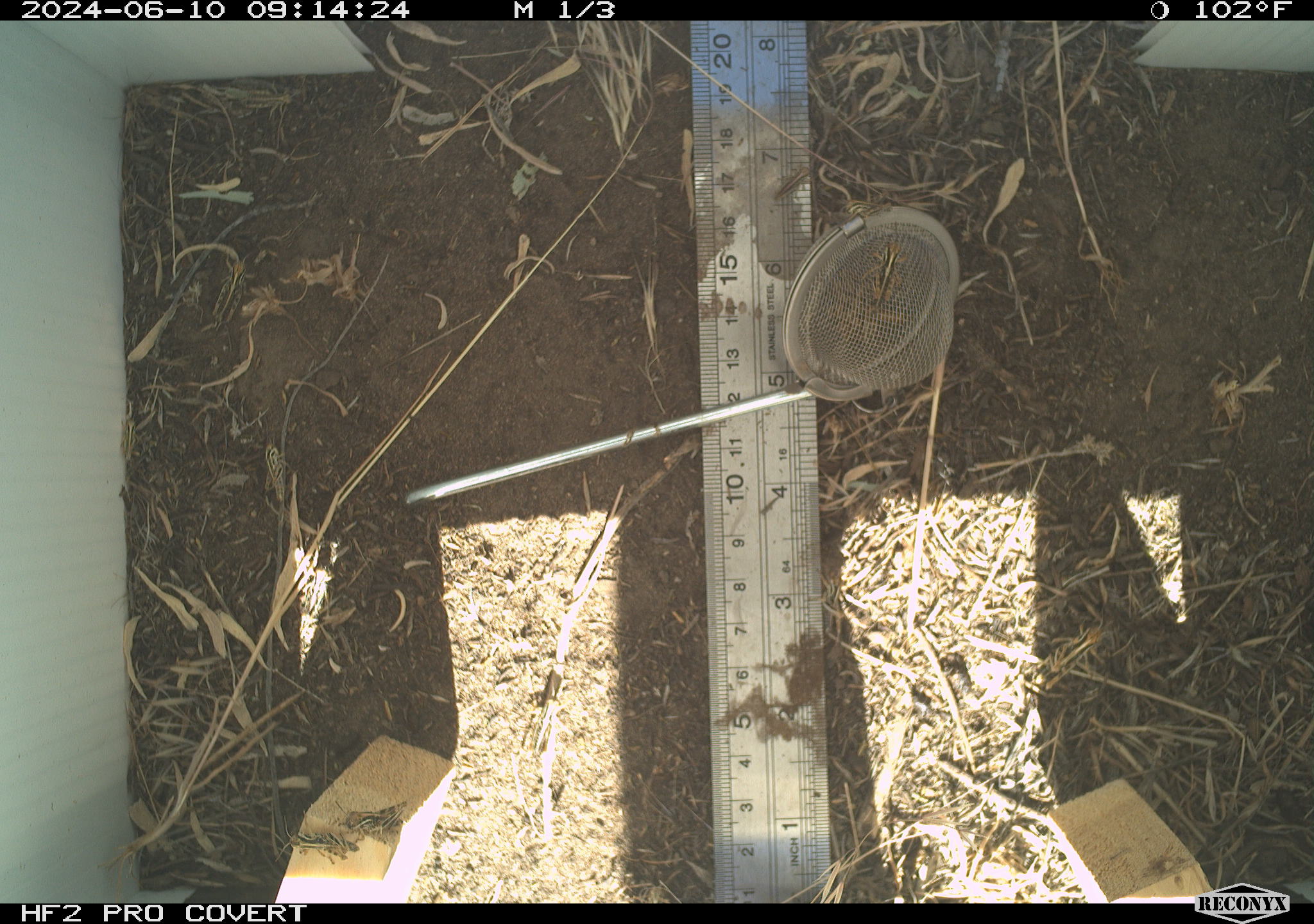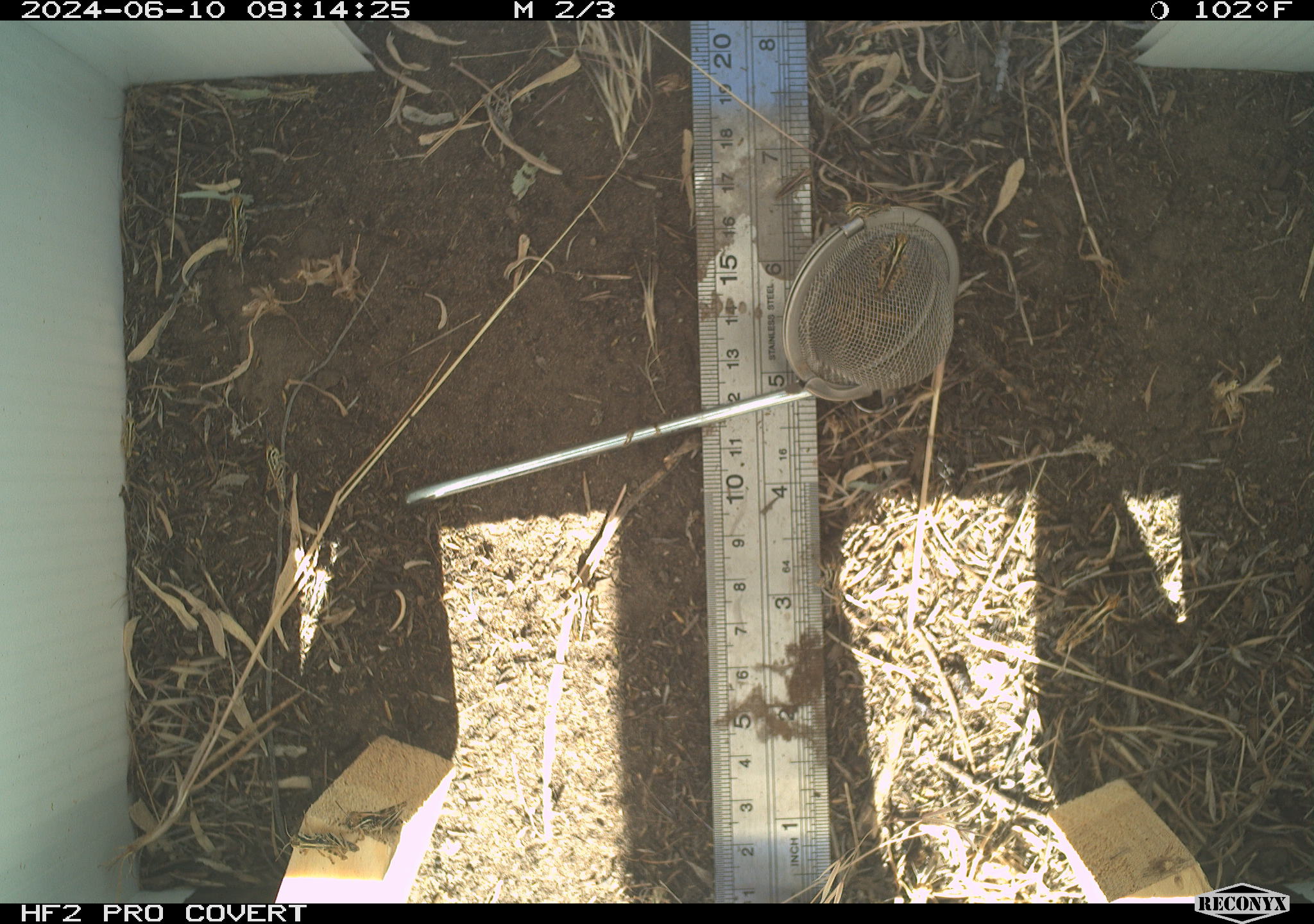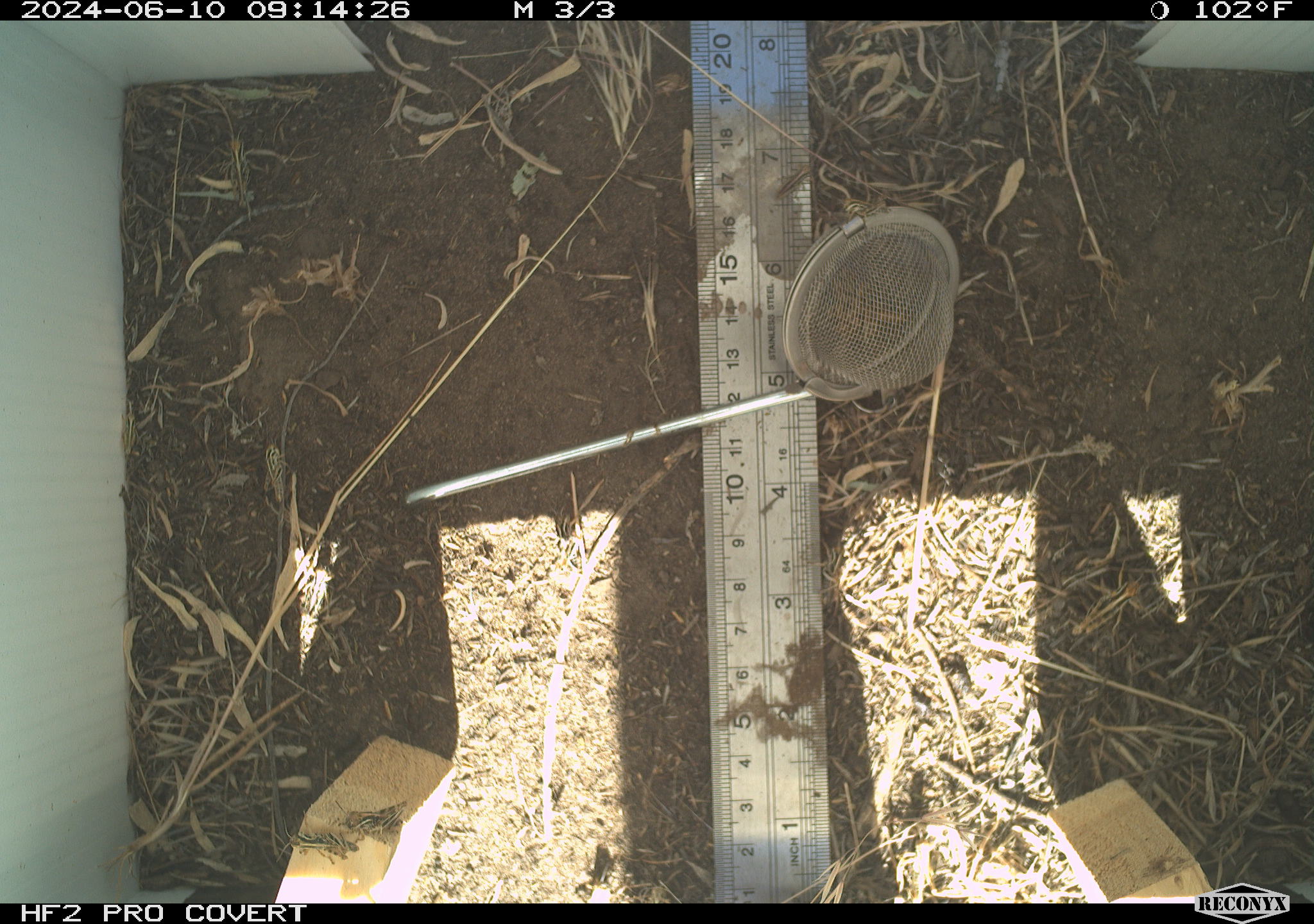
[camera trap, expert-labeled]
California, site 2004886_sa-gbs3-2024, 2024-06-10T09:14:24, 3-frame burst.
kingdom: Animalia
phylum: Arthropoda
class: Insecta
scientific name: Insecta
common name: insect